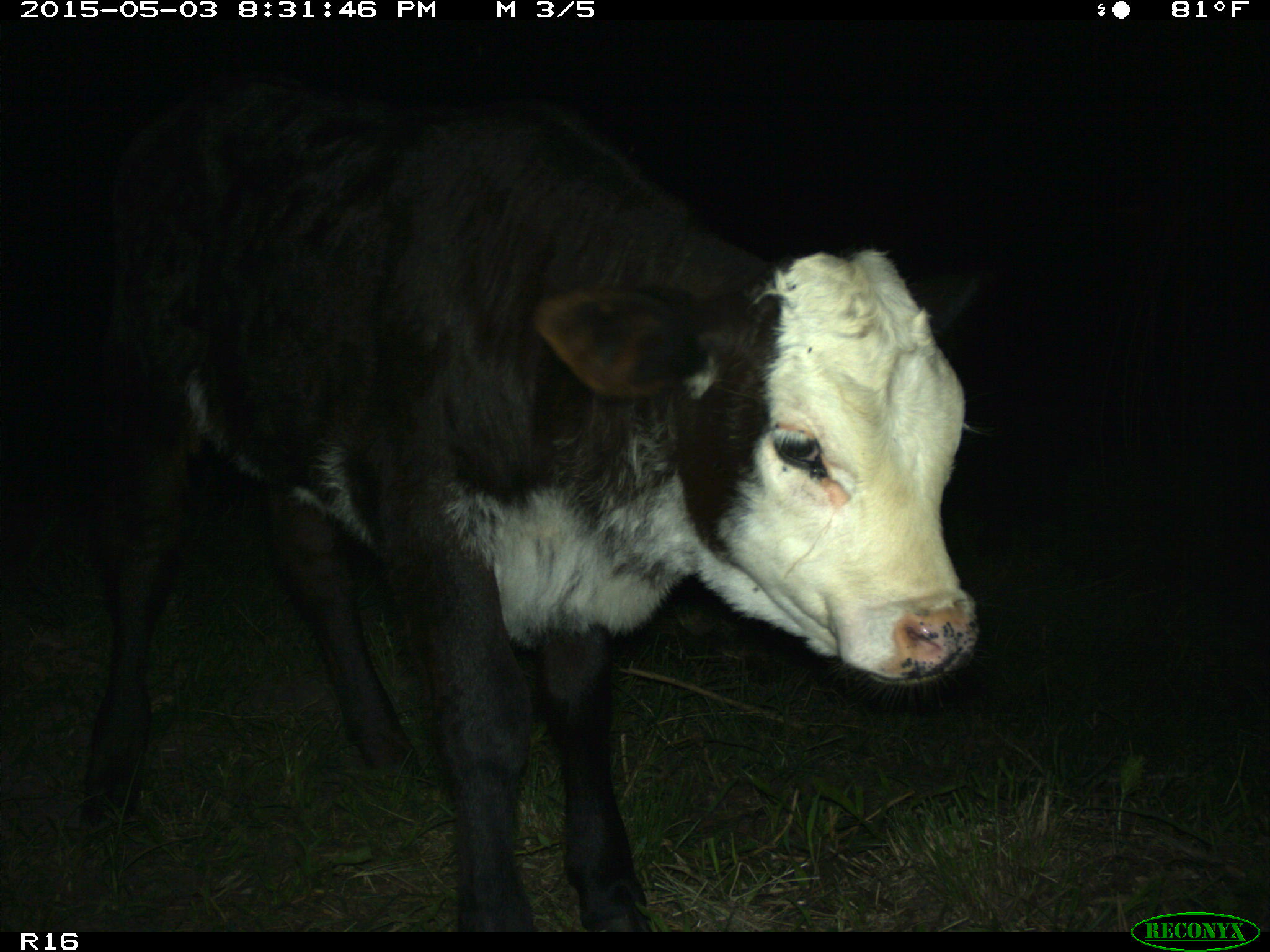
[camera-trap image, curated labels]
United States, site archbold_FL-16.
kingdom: Animalia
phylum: Chordata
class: Mammalia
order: Artiodactyla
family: Bovidae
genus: Bos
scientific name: Bos taurus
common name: domestic cow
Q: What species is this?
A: Bos taurus (domestic cow).